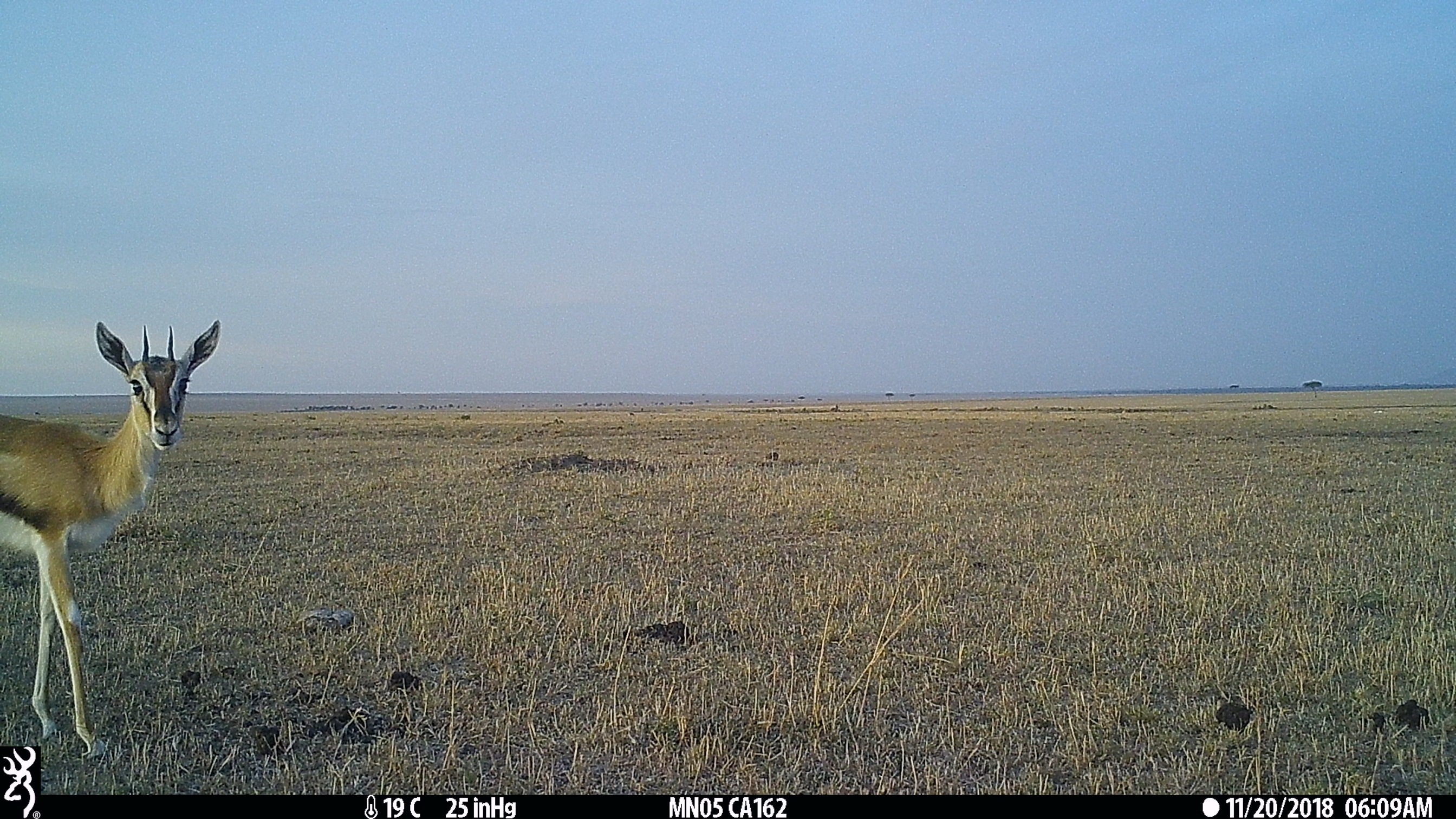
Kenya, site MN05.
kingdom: Animalia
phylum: Chordata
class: Mammalia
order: Artiodactyla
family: Bovidae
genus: Eudorcas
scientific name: Eudorcas thomsonii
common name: thomon's gazelle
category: gazelle thomsons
Gazelle thomsons (thomon's gazelle) (Eudorcas thomsonii).